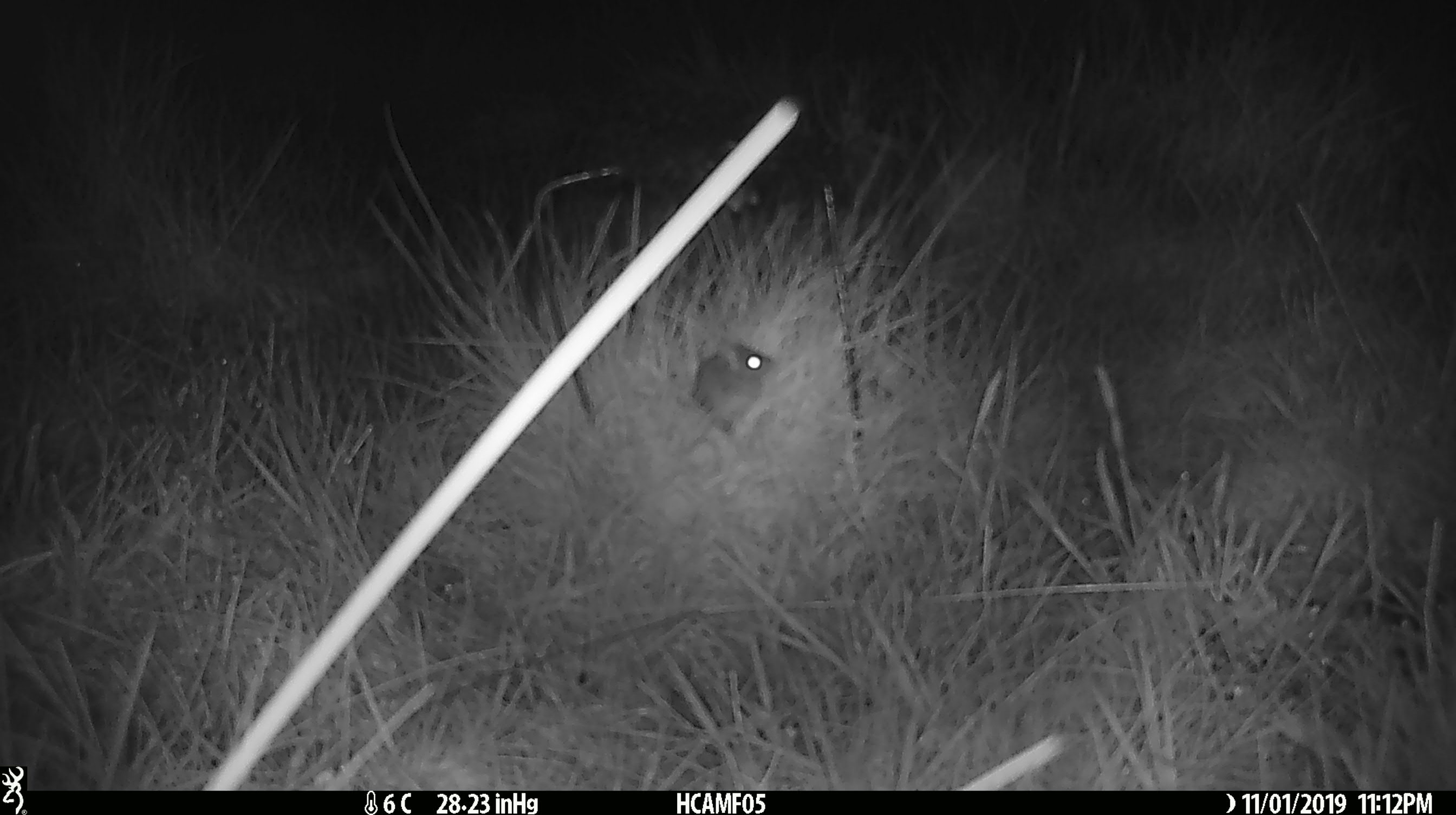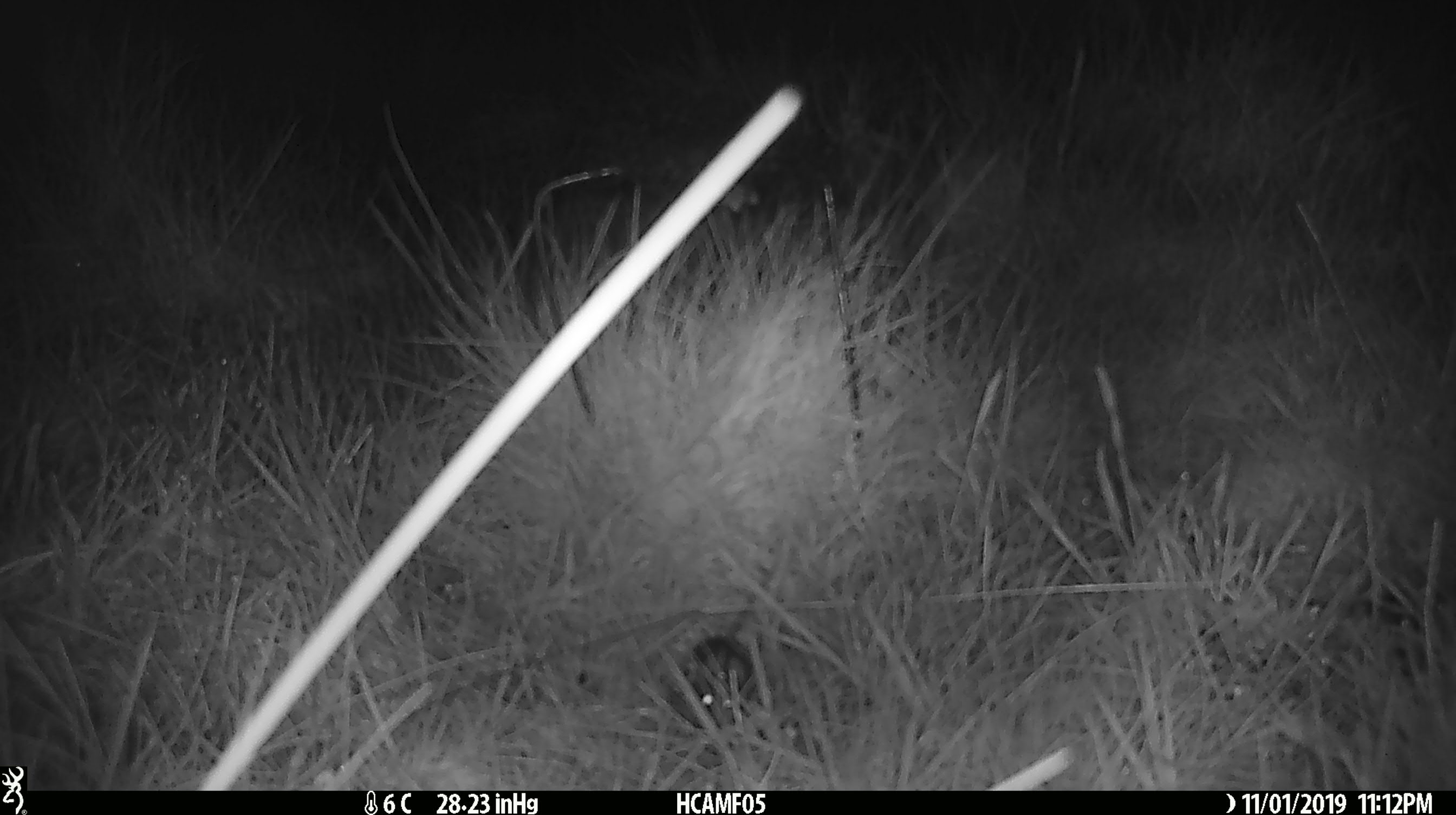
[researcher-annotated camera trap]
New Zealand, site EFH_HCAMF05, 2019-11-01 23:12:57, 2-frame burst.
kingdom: Animalia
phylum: Chordata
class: Mammalia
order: Rodentia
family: Muridae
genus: Mus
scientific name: Mus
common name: mouse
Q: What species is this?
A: Mouse (Mus).